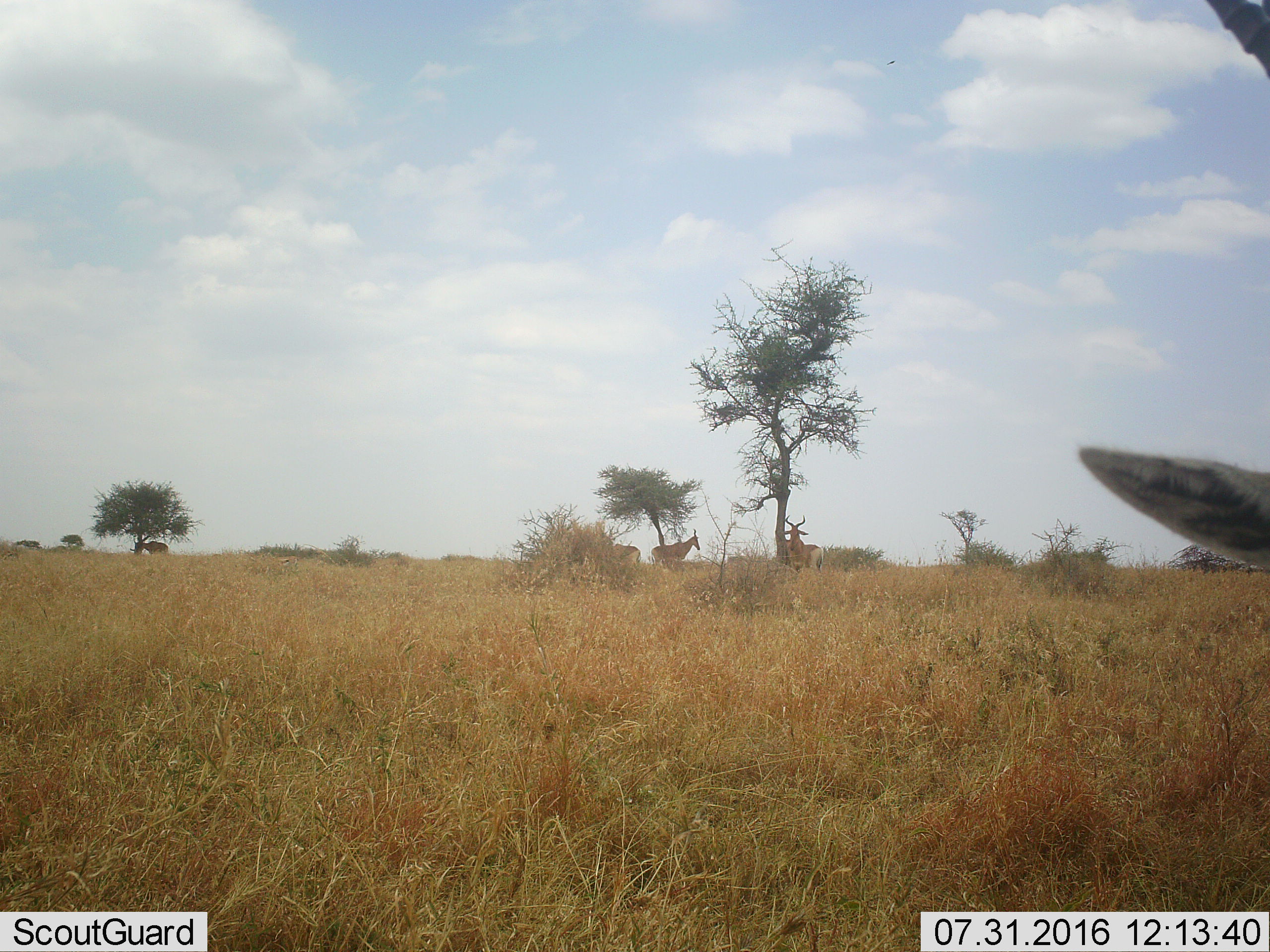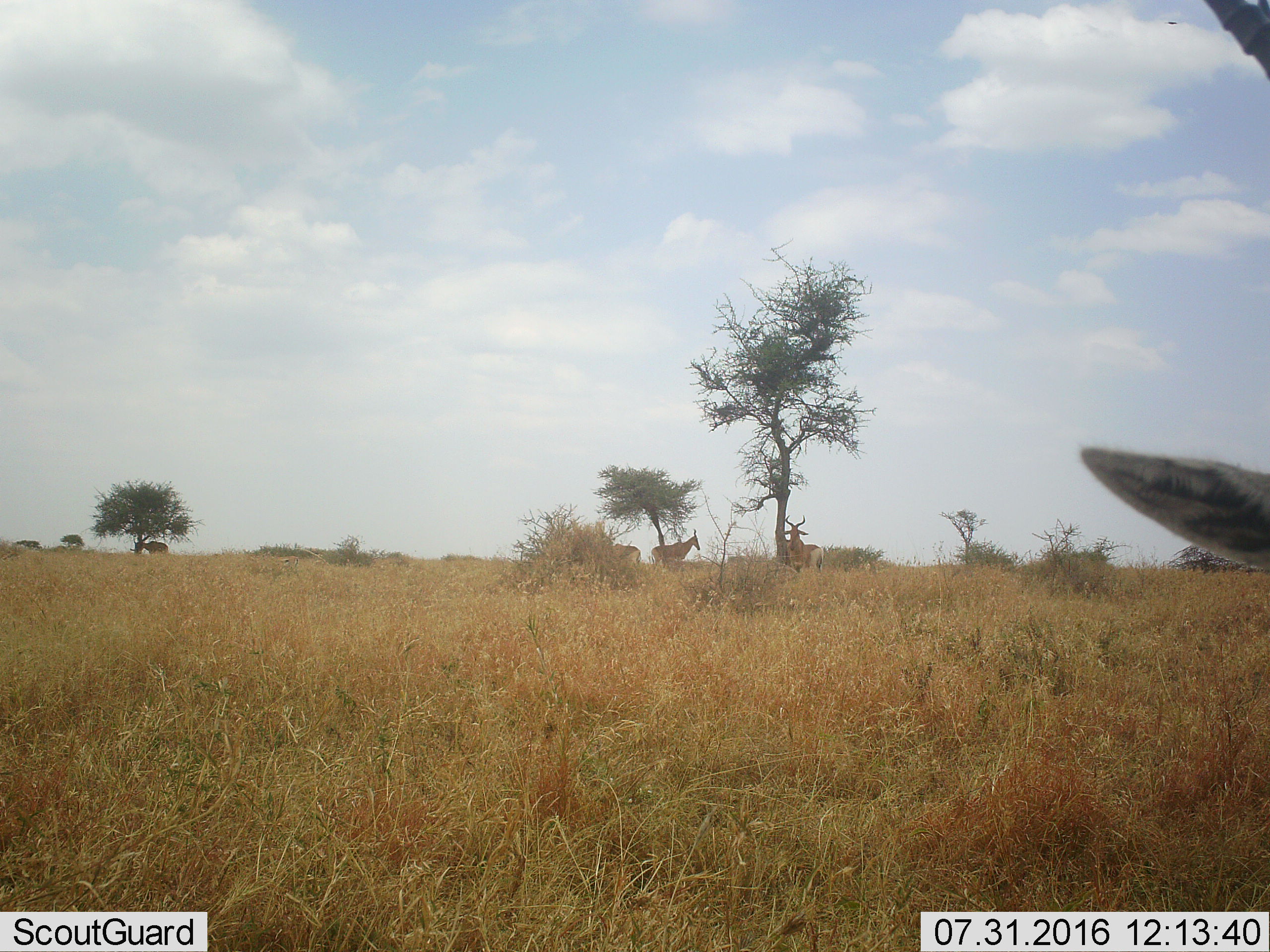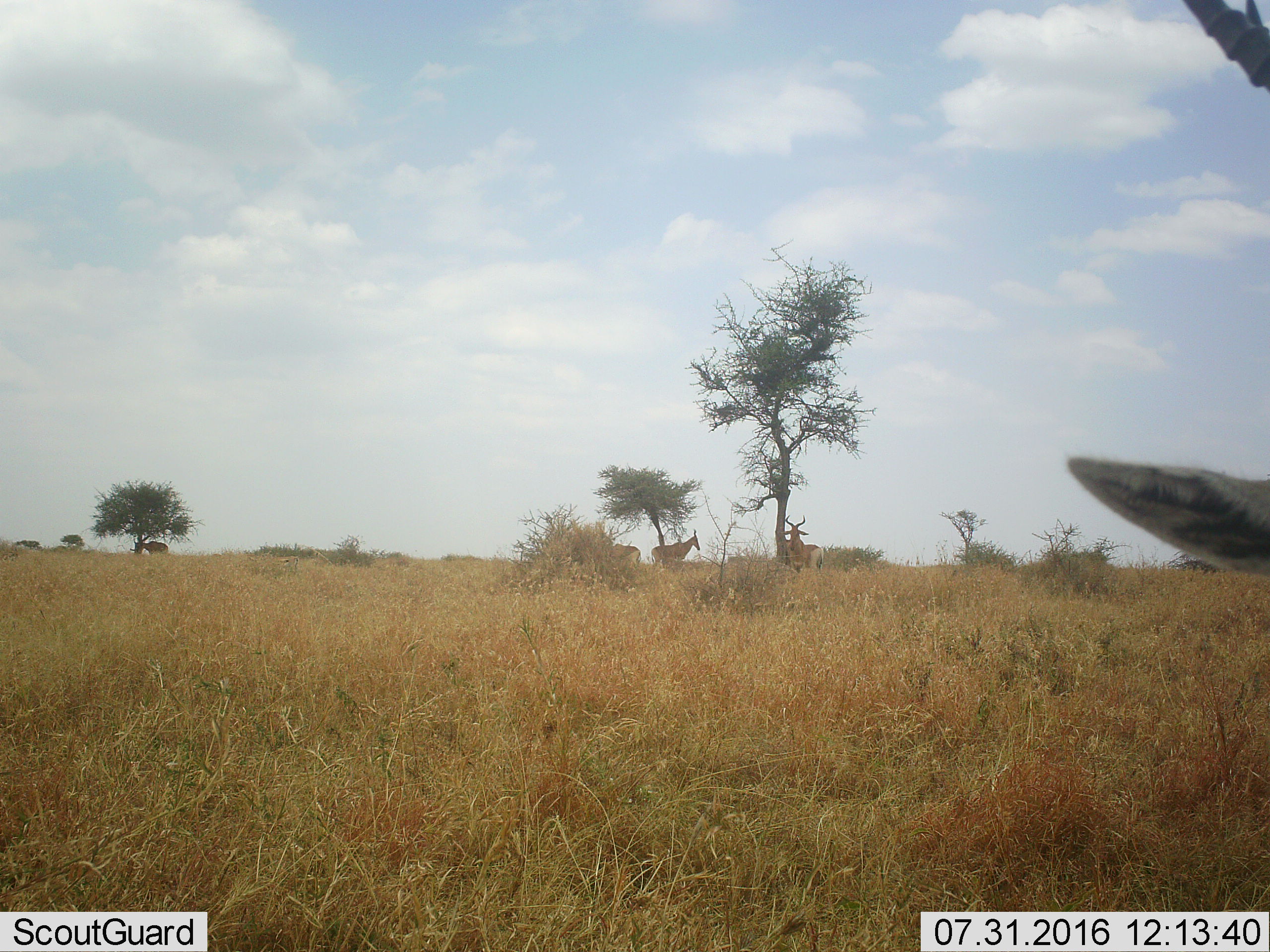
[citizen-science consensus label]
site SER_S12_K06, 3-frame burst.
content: unidentified animal